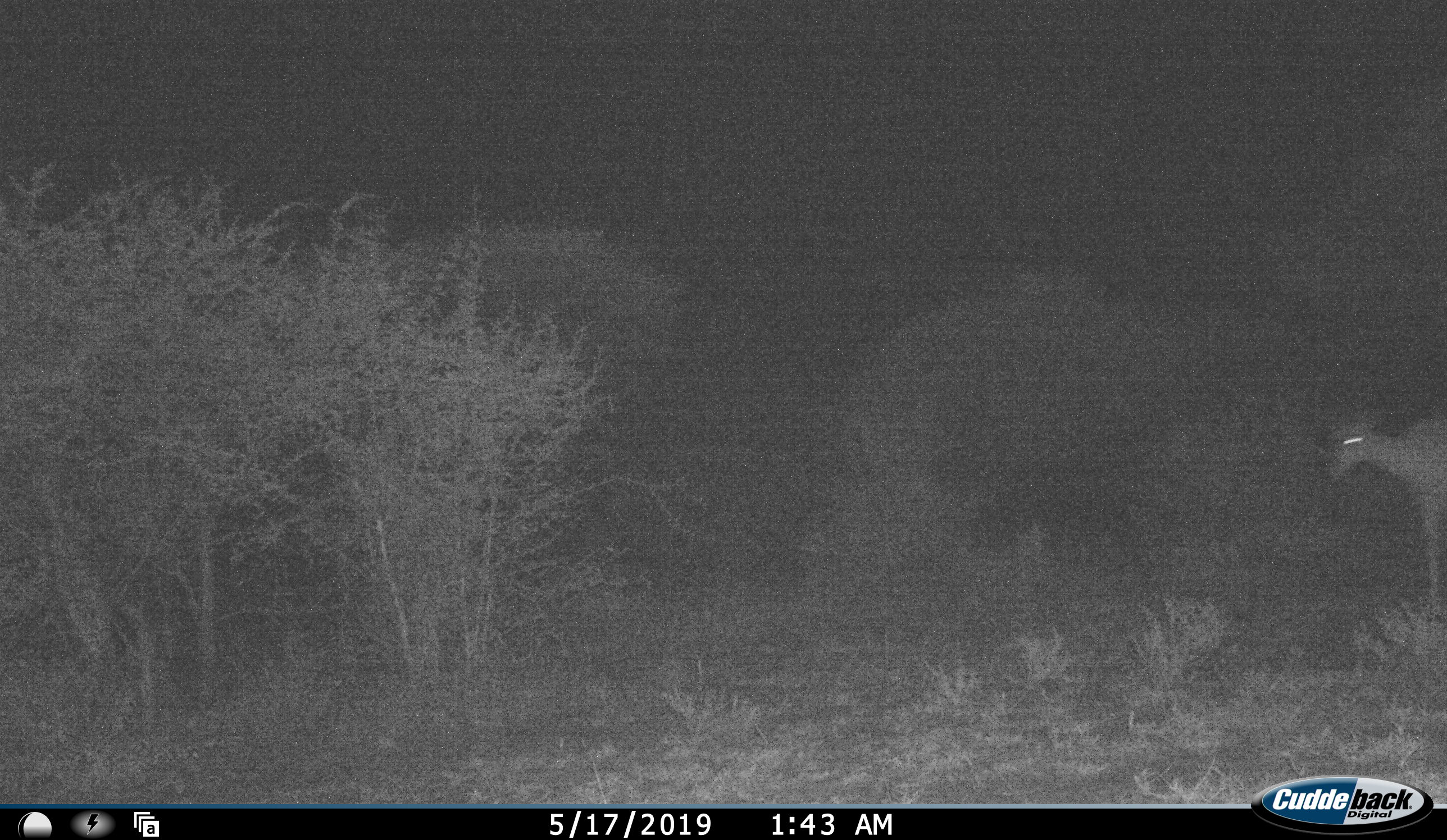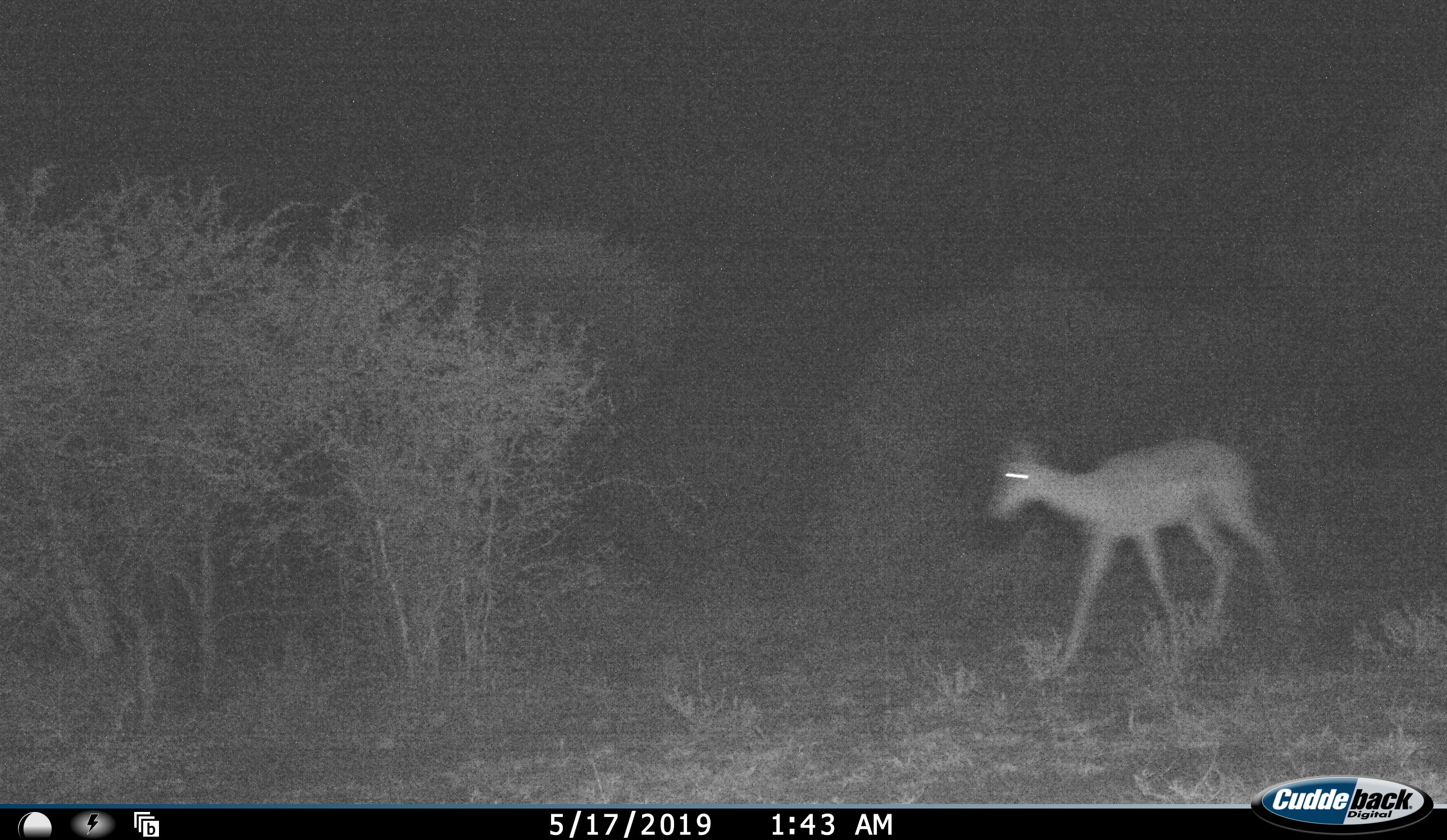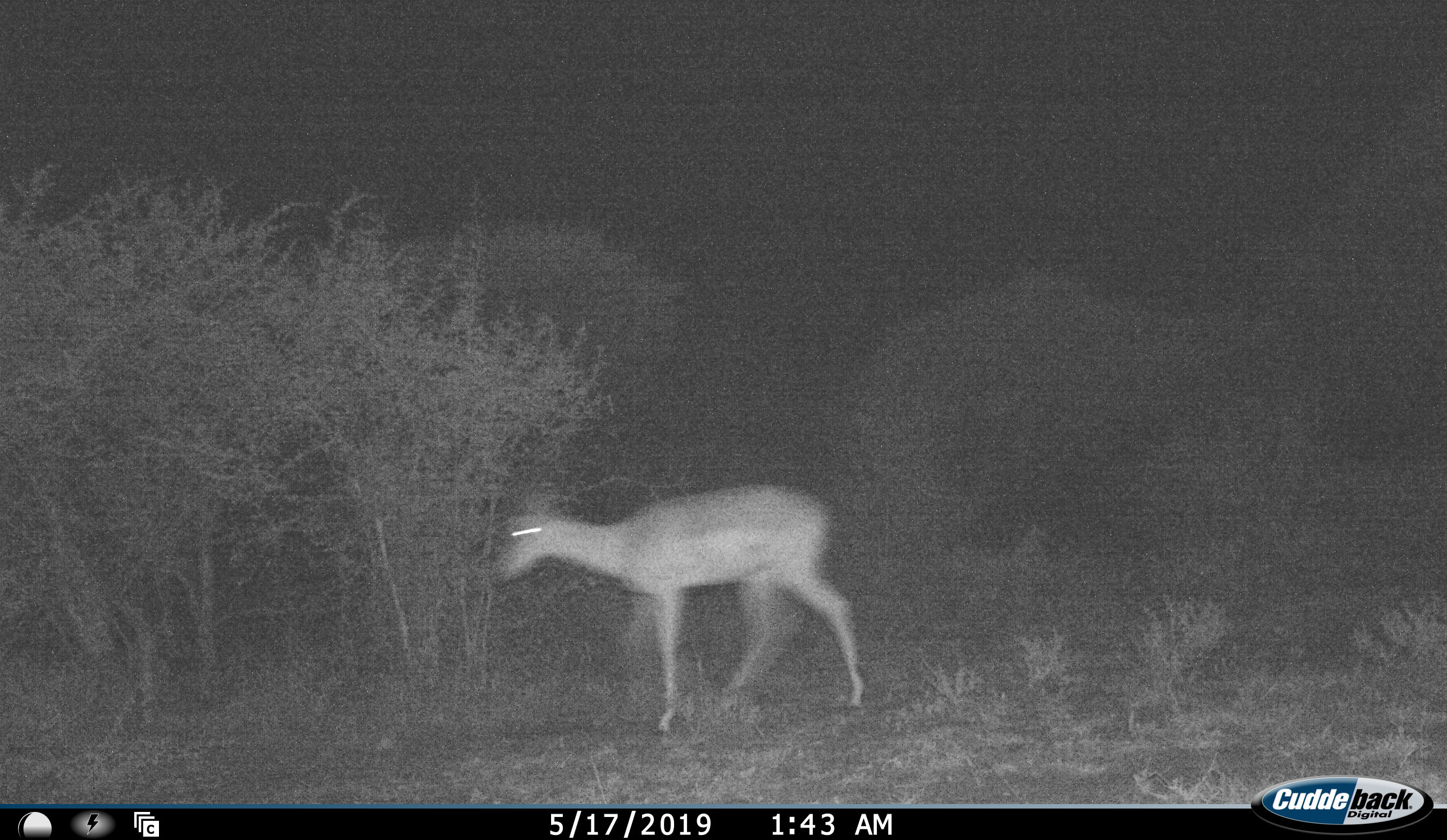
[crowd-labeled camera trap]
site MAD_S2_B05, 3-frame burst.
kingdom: Animalia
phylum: Chordata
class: Mammalia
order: Artiodactyla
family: Bovidae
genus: Aepyceros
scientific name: Aepyceros melampus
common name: impala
Impala (Aepyceros melampus), count 1. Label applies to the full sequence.